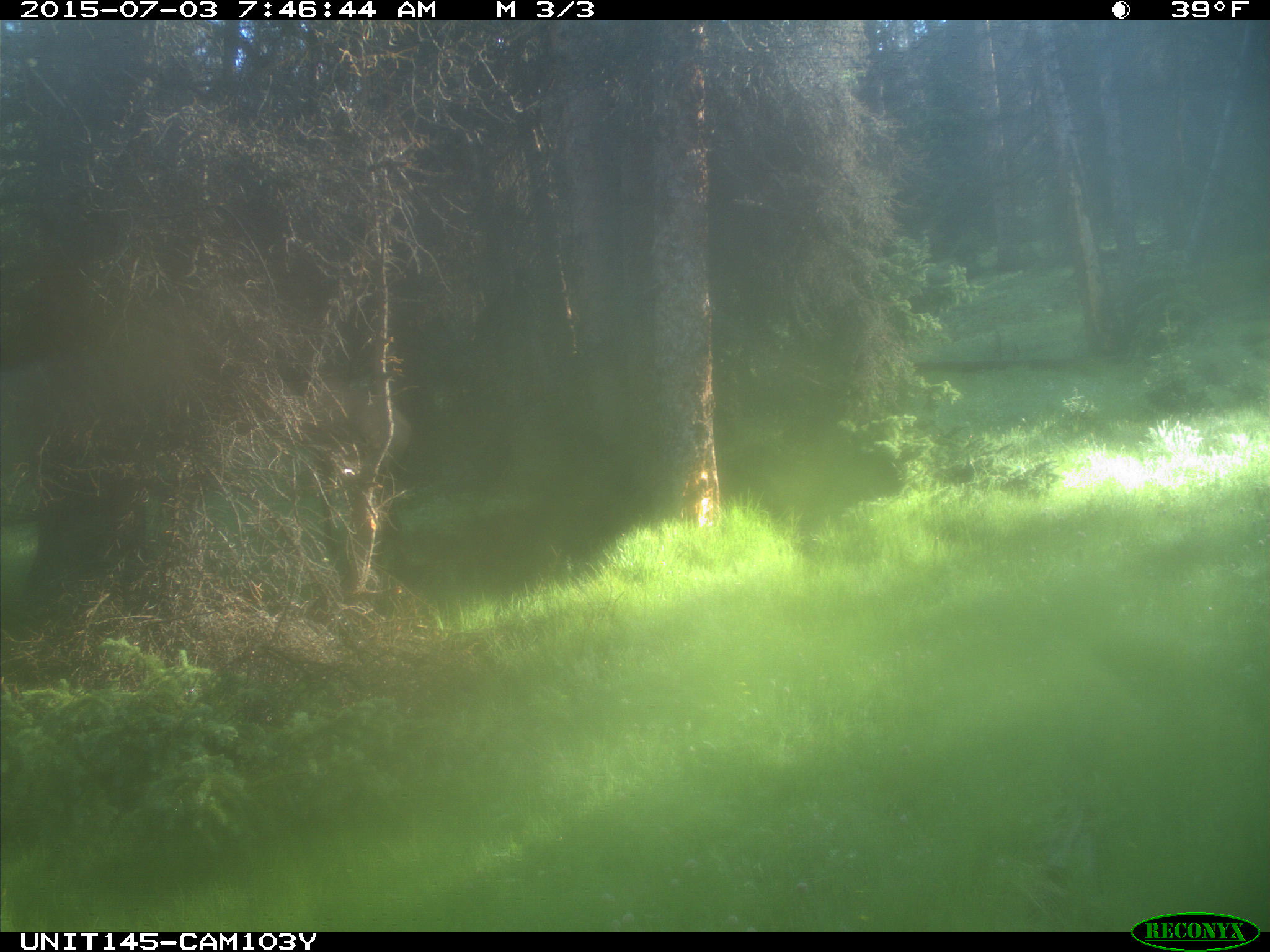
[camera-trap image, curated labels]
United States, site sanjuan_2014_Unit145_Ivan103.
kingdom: Animalia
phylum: Chordata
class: Mammalia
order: Artiodactyla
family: Cervidae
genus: Cervus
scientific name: Cervus elaphus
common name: red deer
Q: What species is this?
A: Cervus elaphus (red deer).